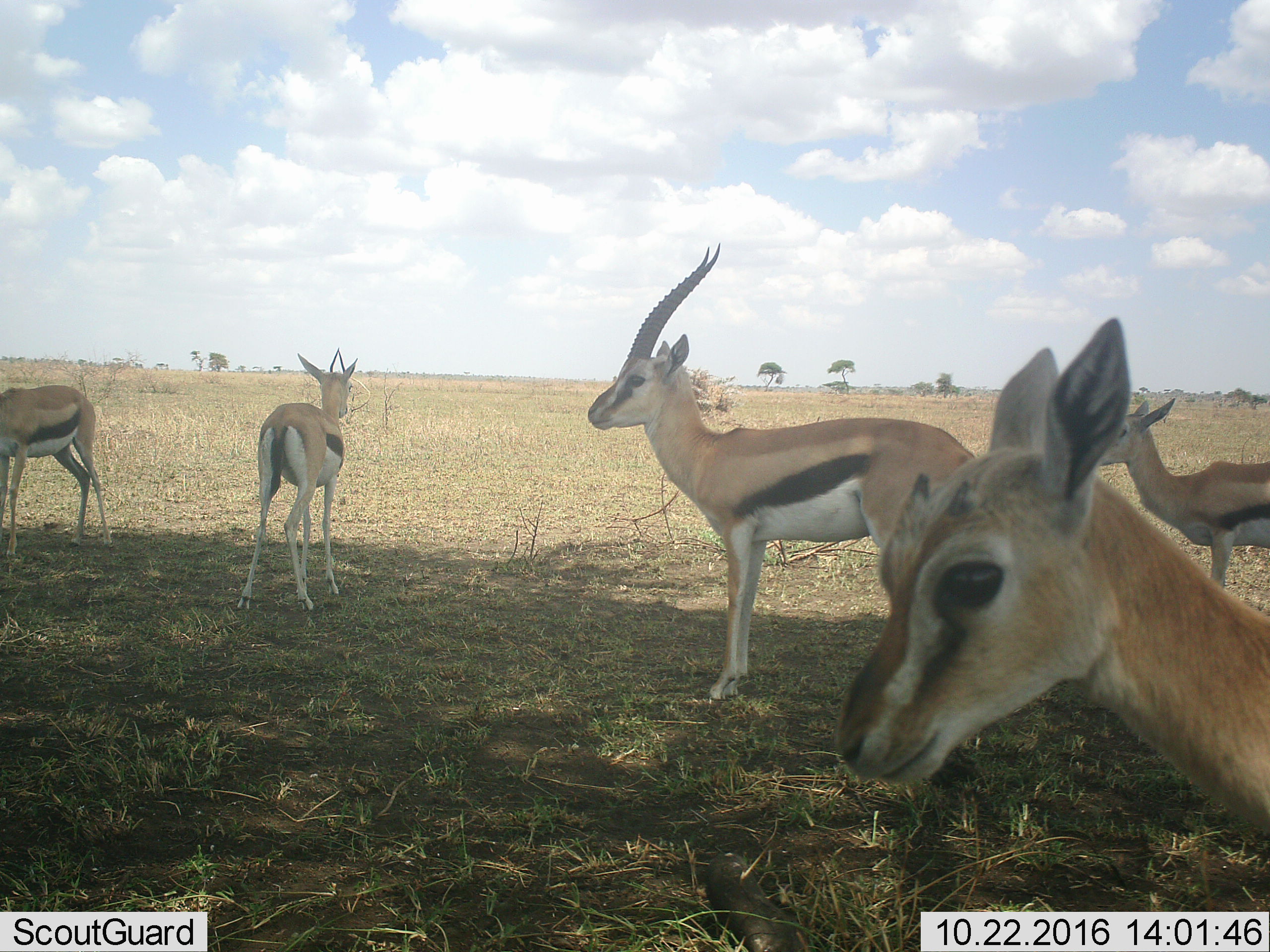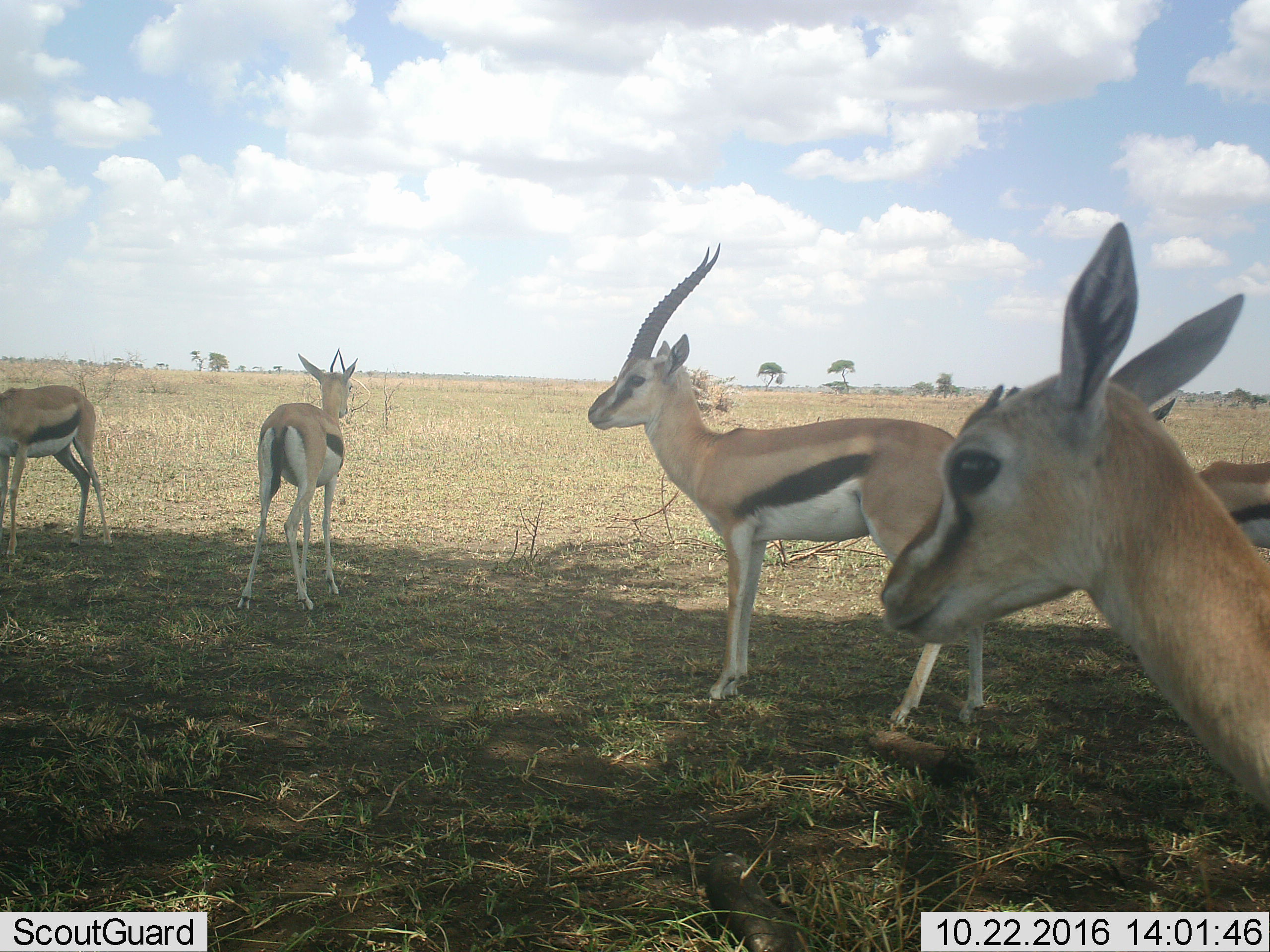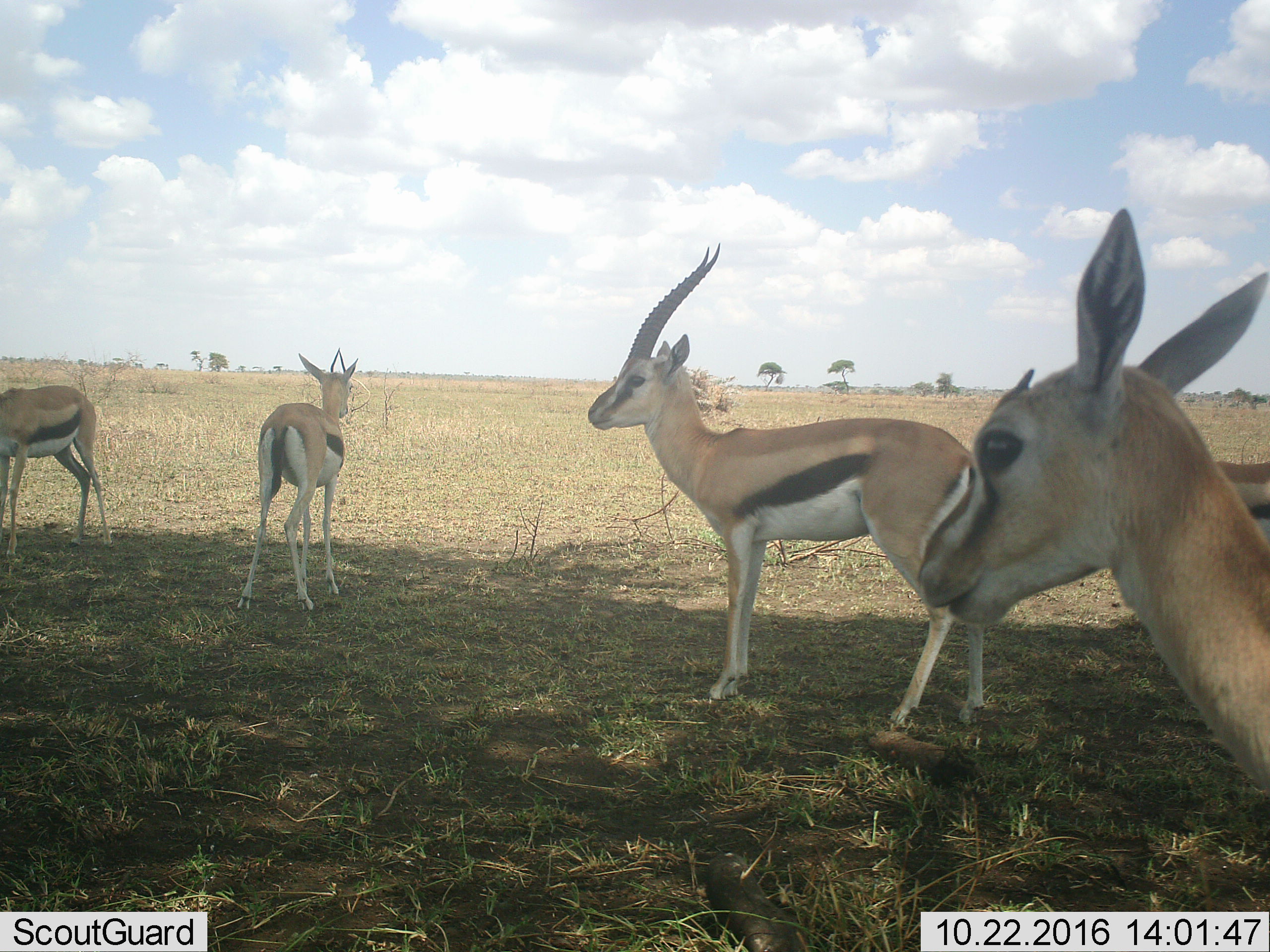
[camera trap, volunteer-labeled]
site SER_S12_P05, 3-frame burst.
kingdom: Animalia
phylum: Chordata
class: Mammalia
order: Artiodactyla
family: Bovidae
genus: Eudorcas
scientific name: Eudorcas thomsonii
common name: thomson's gazelle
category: gazellethomsons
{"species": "gazellethomsons (thomson's gazelle) (Eudorcas thomsonii)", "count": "5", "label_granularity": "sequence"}